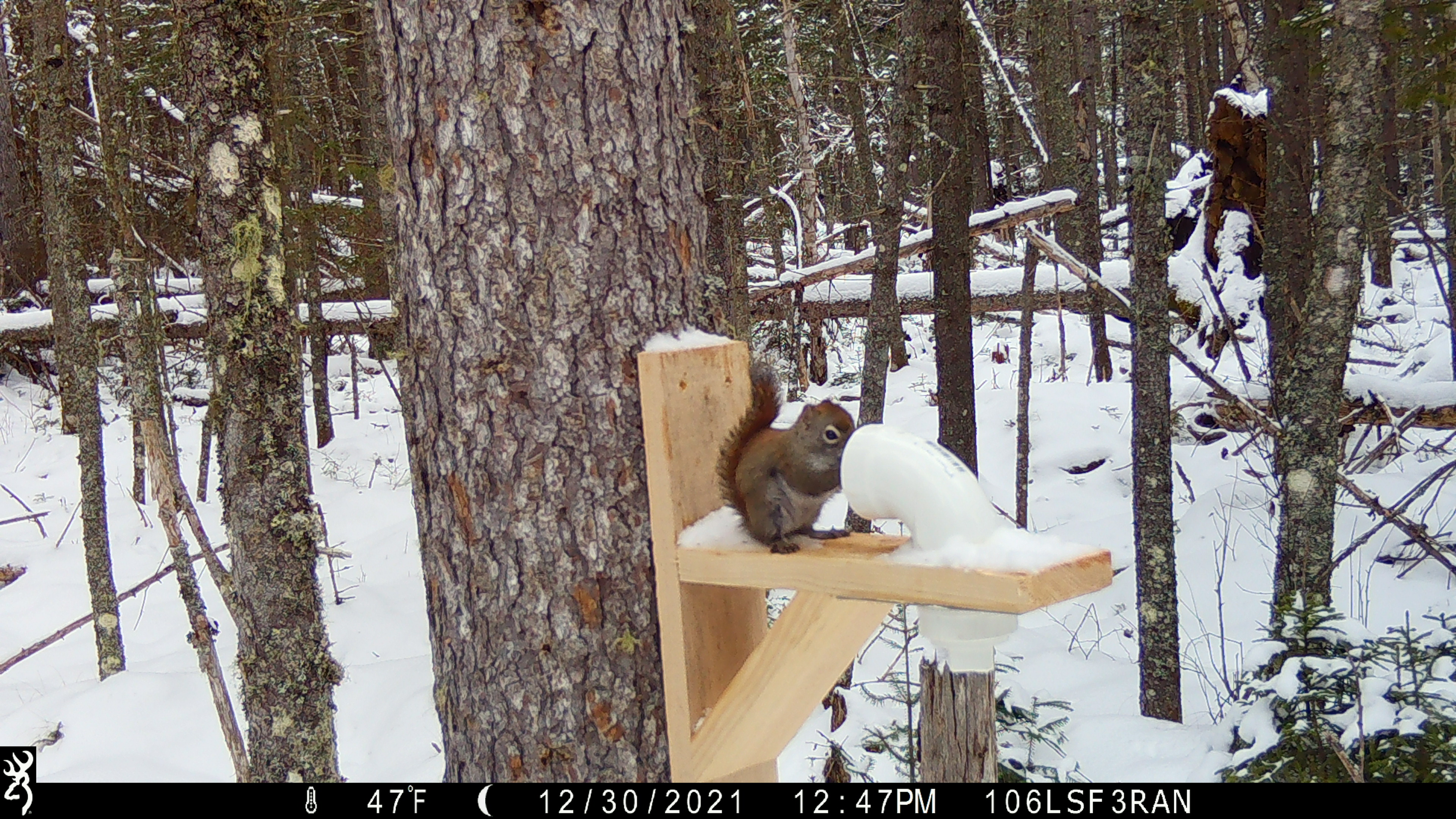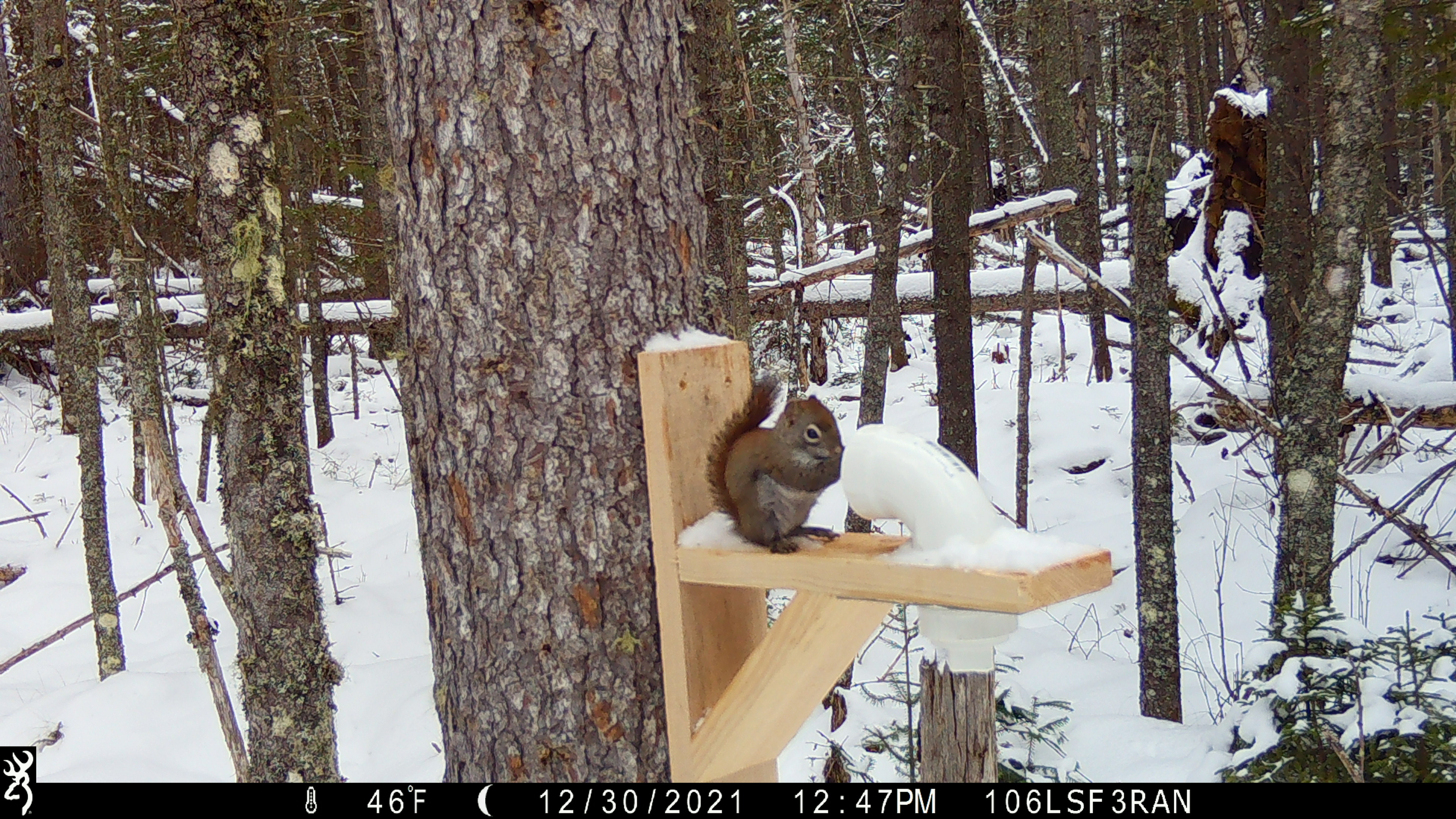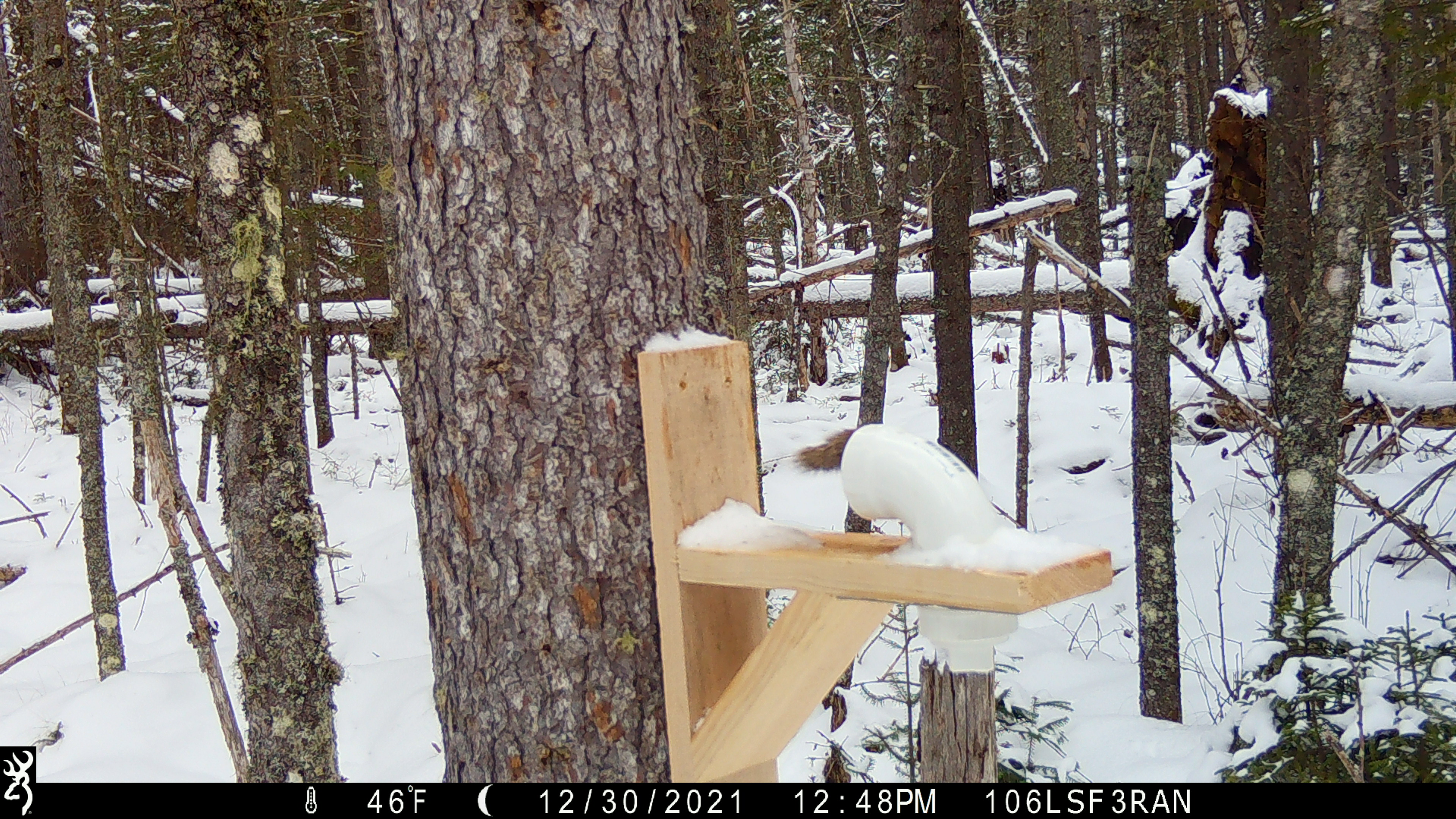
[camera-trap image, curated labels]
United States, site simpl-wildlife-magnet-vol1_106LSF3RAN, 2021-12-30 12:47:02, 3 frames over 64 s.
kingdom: Animalia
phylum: Chordata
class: Mammalia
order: Rodentia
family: Sciuridae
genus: Tamiasciurus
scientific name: Tamiasciurus hudsonicus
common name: red squirrel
Red squirrel (Tamiasciurus hudsonicus).